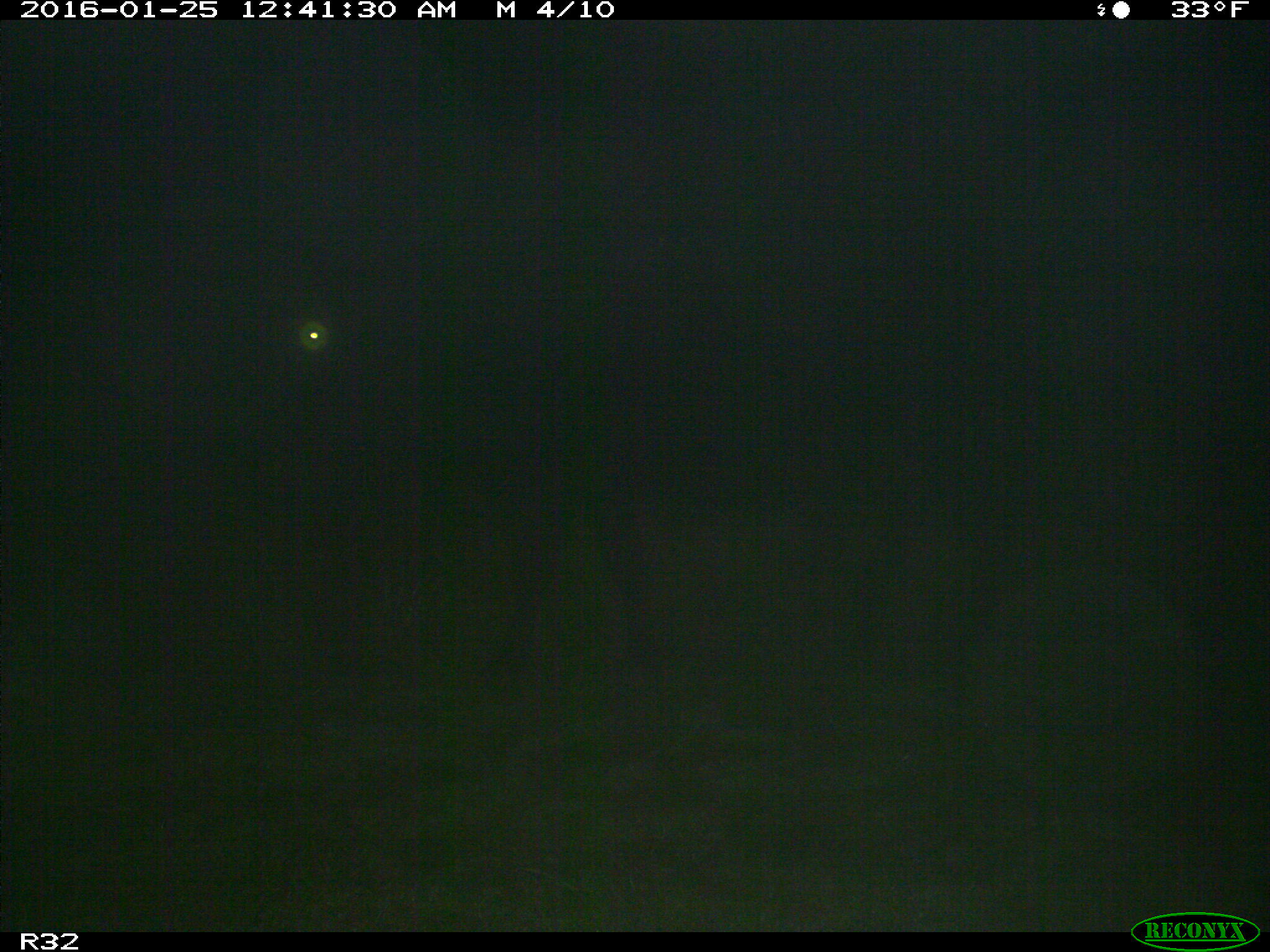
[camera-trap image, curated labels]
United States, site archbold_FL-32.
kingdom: Animalia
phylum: Chordata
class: Mammalia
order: Artiodactyla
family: Bovidae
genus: Bos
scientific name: Bos taurus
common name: domestic cow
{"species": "Bos taurus (domestic cow)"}